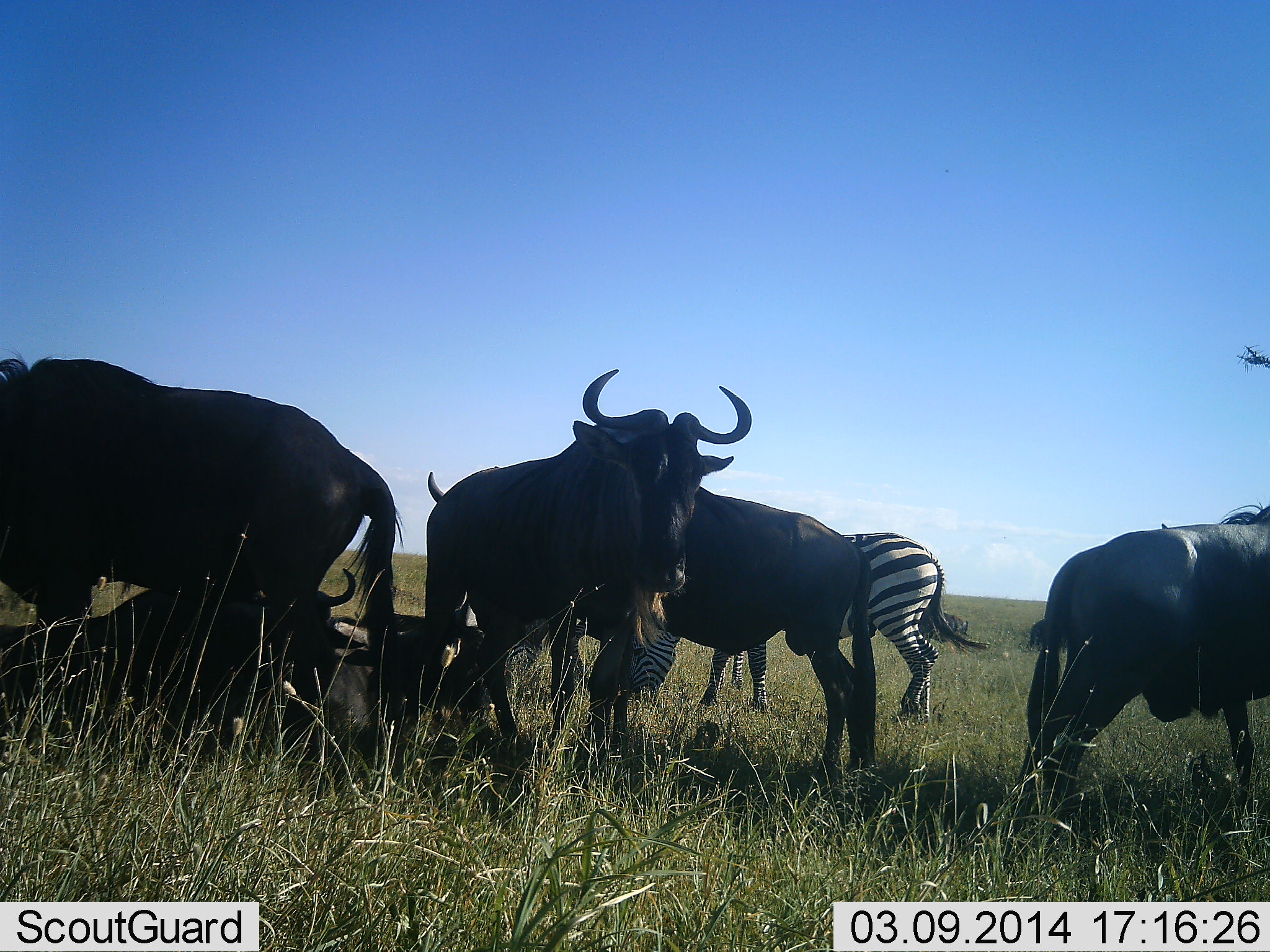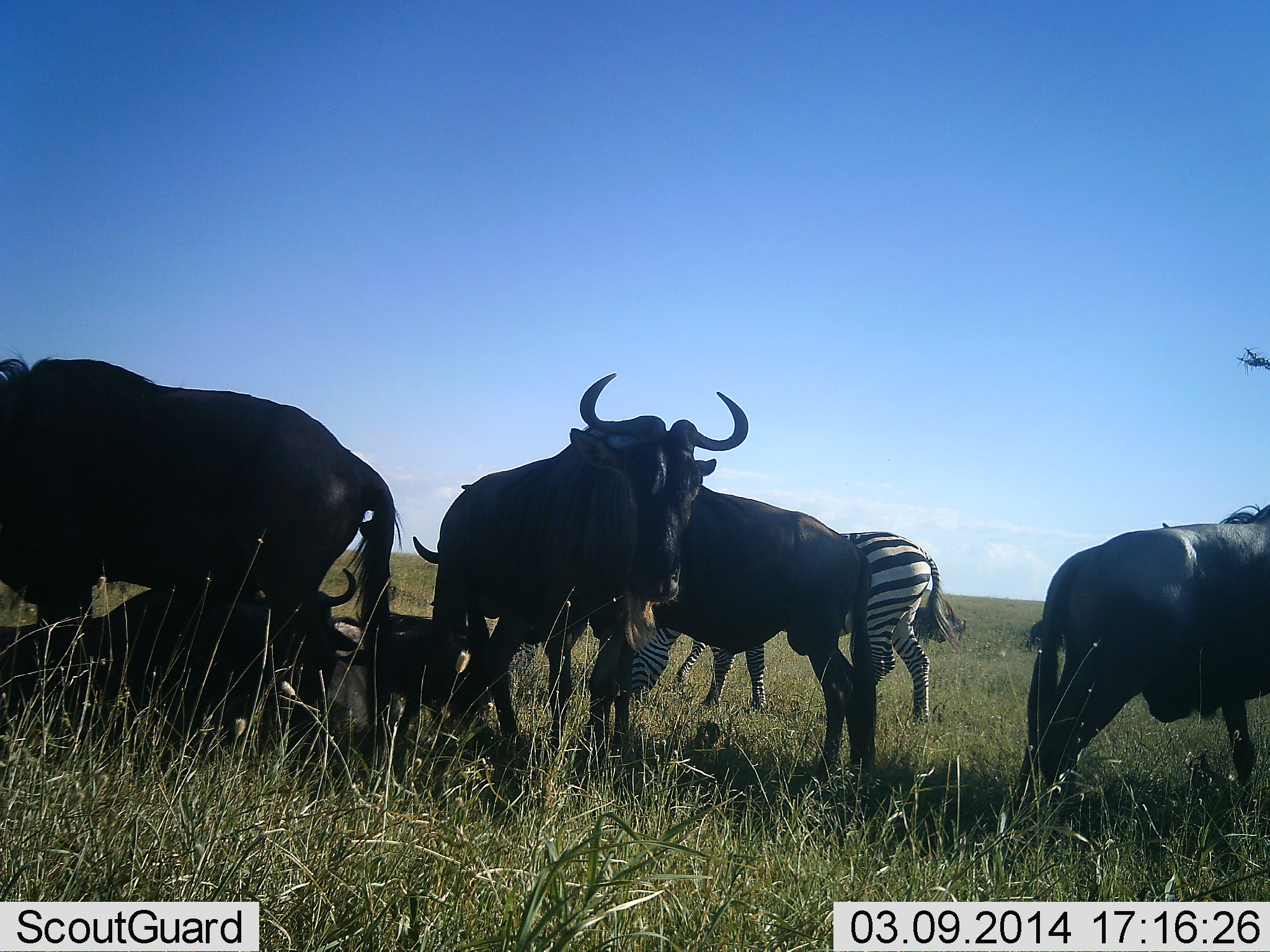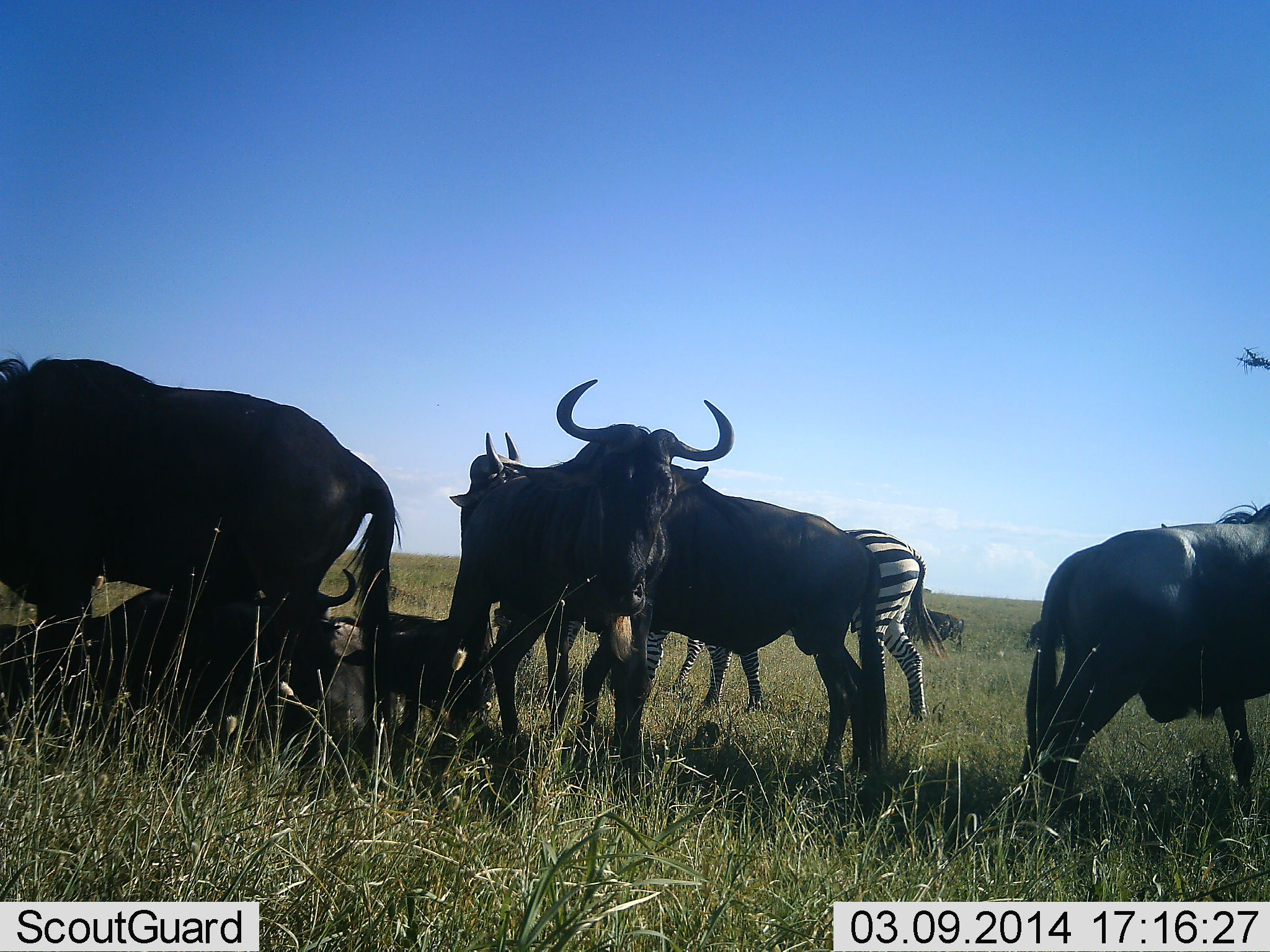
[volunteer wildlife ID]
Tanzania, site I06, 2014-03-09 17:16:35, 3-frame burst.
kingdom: Animalia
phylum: Chordata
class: Mammalia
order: Artiodactyla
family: Bovidae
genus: Connochaetes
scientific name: Connochaetes taurinus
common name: blue wildebeest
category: wildebeest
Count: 6.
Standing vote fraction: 73%.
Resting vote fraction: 91%.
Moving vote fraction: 45%.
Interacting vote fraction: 9%.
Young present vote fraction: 0%.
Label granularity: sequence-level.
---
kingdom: Animalia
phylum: Chordata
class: Mammalia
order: Perissodactyla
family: Equidae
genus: Equus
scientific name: Equus quagga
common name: plains zebra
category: zebra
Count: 1.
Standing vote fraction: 10%.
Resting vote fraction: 0%.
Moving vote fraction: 40%.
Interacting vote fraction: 0%.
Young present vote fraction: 0%.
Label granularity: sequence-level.